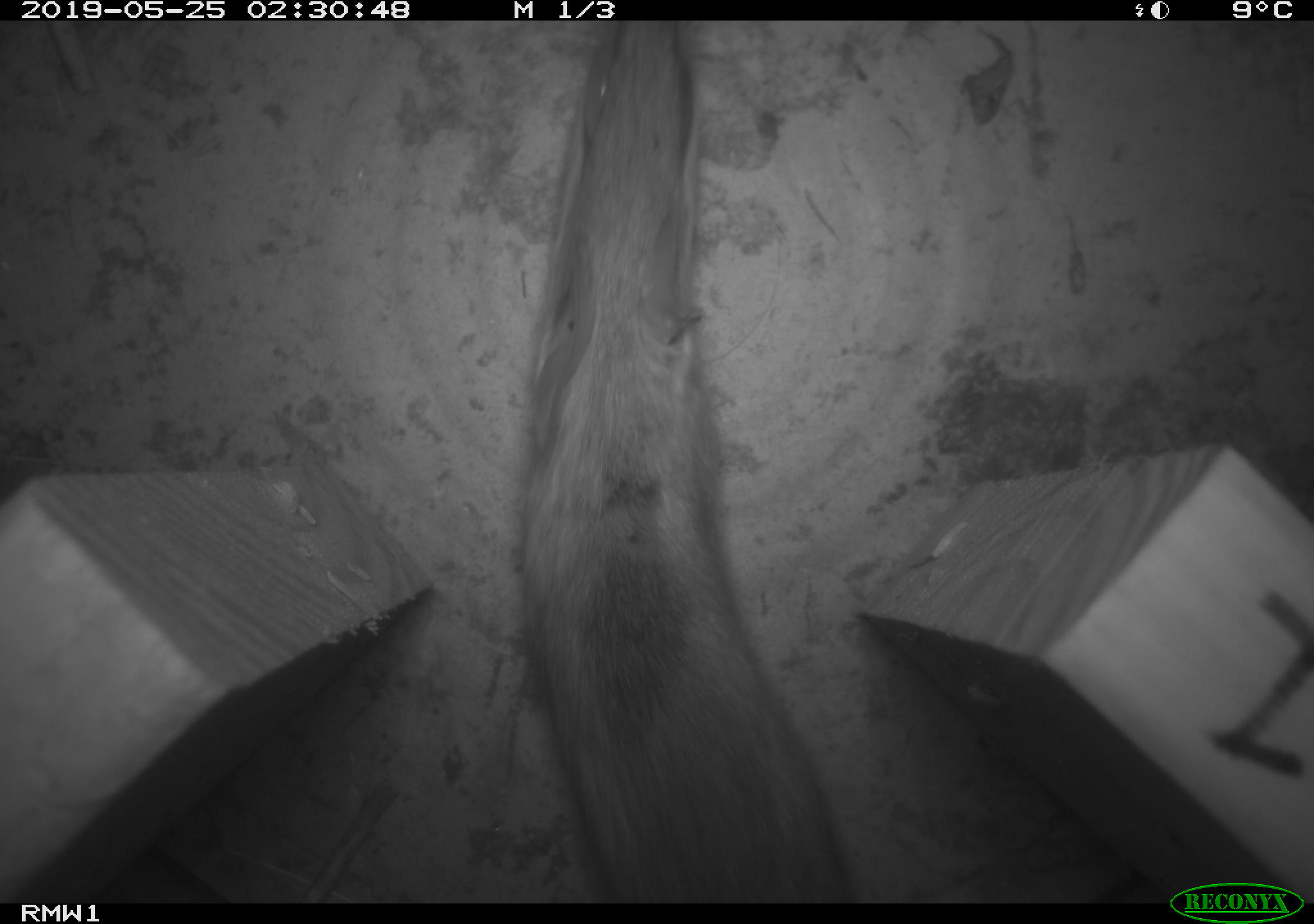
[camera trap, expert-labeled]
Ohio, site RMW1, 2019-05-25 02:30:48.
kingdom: Animalia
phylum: Chordata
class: Mammalia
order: Rodentia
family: Cricetidae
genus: Peromyscus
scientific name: Peromyscus leucopus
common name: white-footed mouse